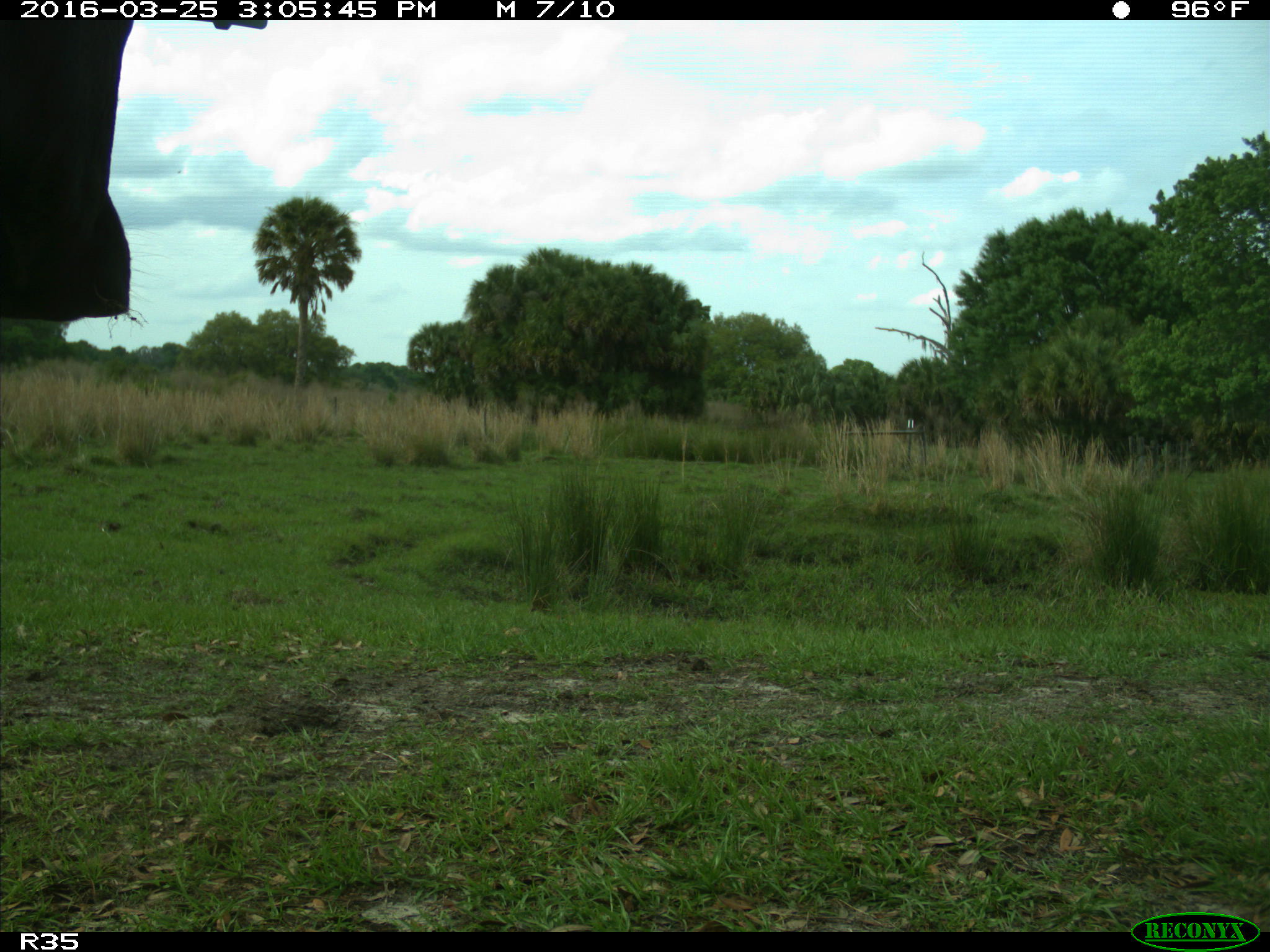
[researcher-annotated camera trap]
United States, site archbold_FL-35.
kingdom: Animalia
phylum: Chordata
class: Mammalia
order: Artiodactyla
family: Bovidae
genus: Bos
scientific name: Bos taurus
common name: domestic cow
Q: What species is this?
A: Bos taurus (domestic cow).